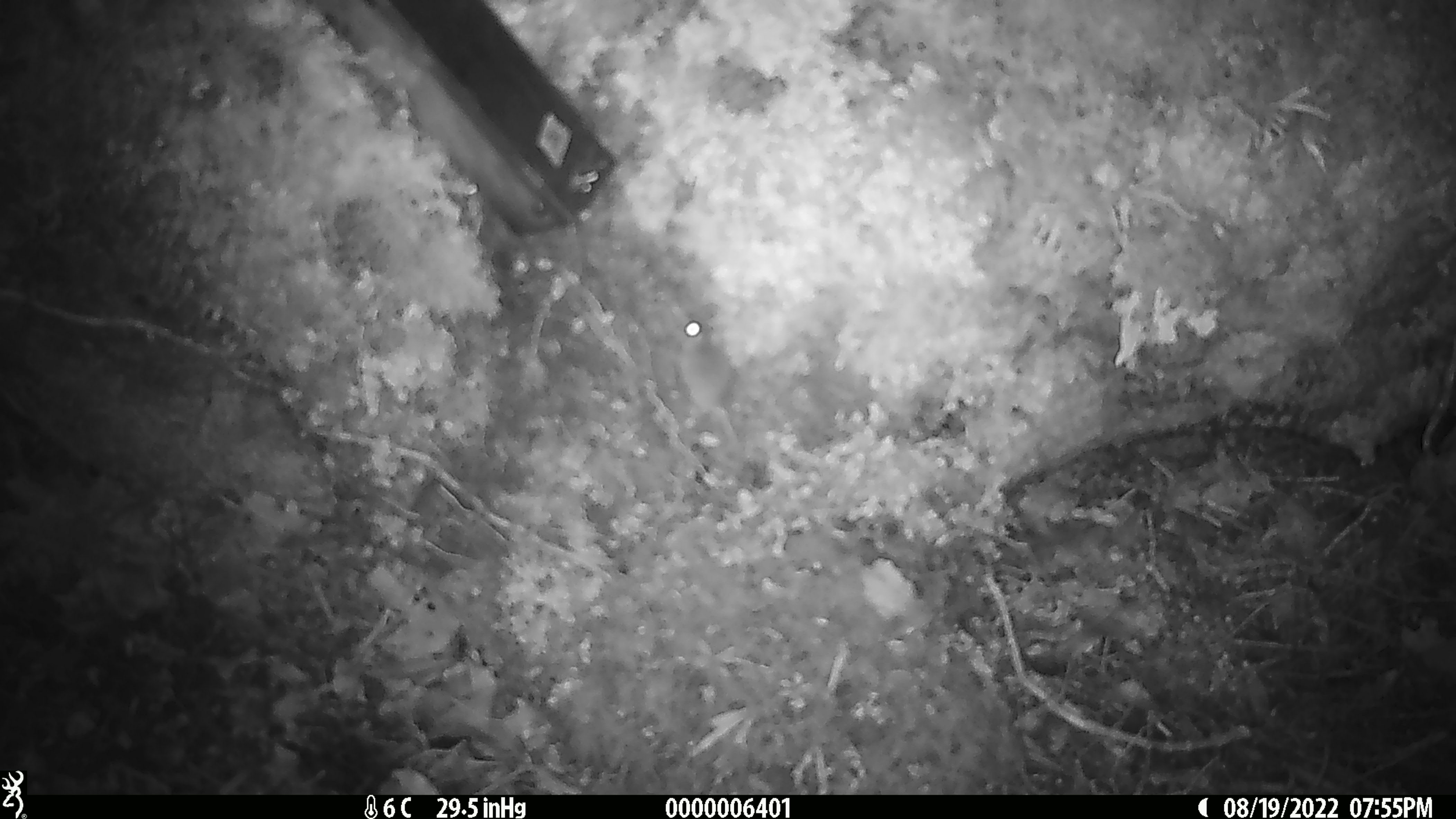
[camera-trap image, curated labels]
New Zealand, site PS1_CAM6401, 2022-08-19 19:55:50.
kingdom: Animalia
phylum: Chordata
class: Mammalia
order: Rodentia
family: Muridae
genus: Mus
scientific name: Mus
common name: mouse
Mouse (Mus).